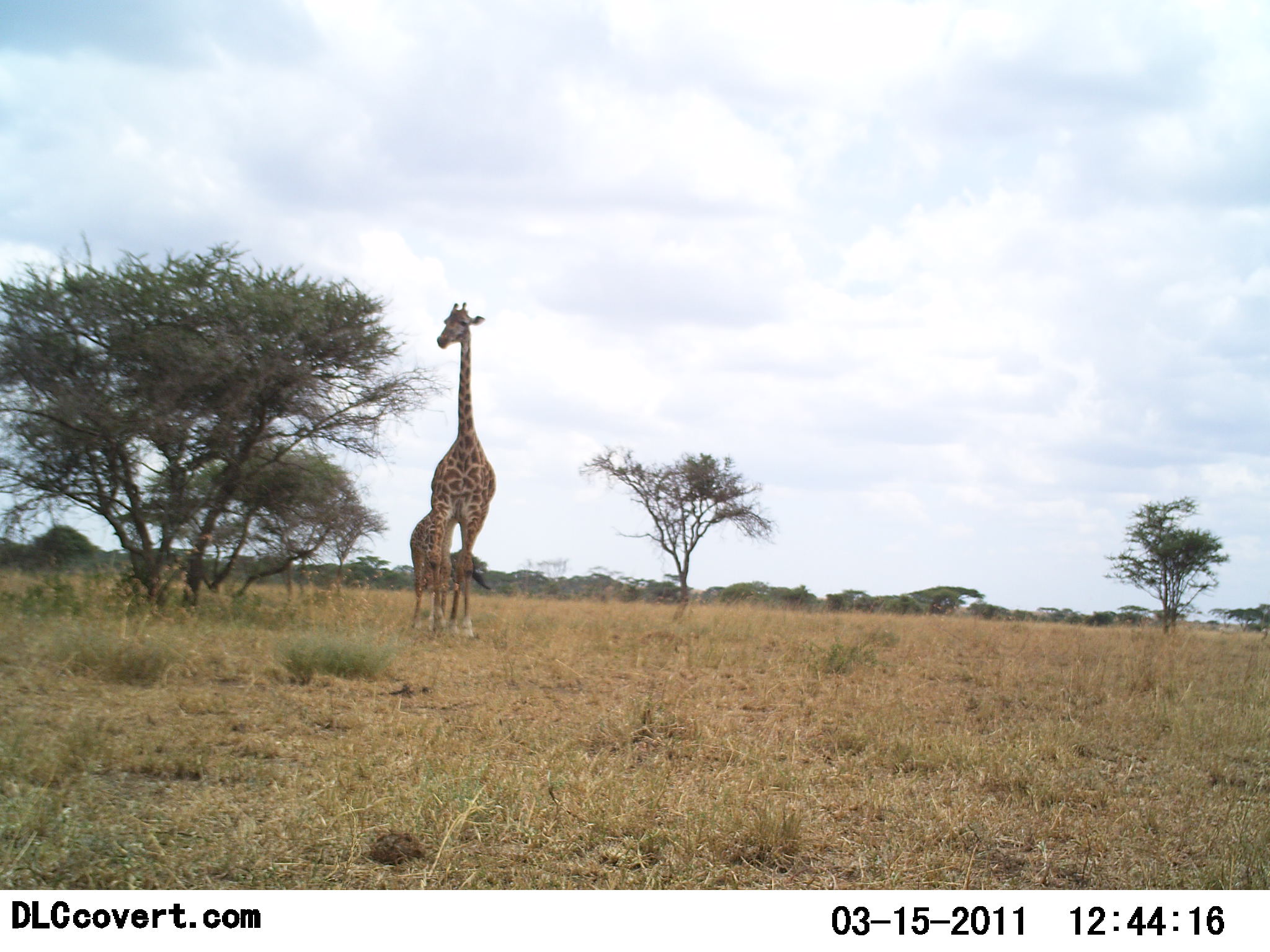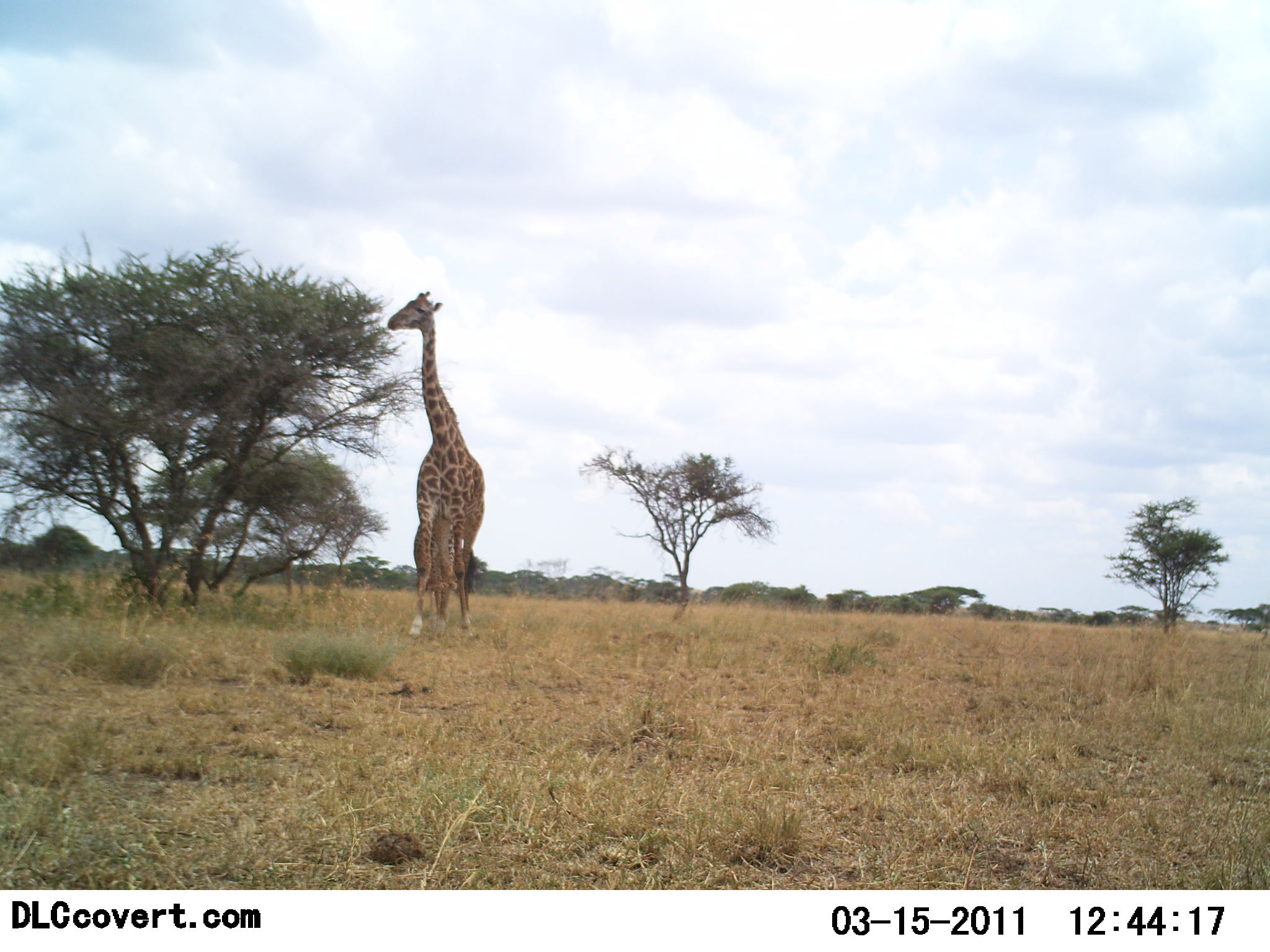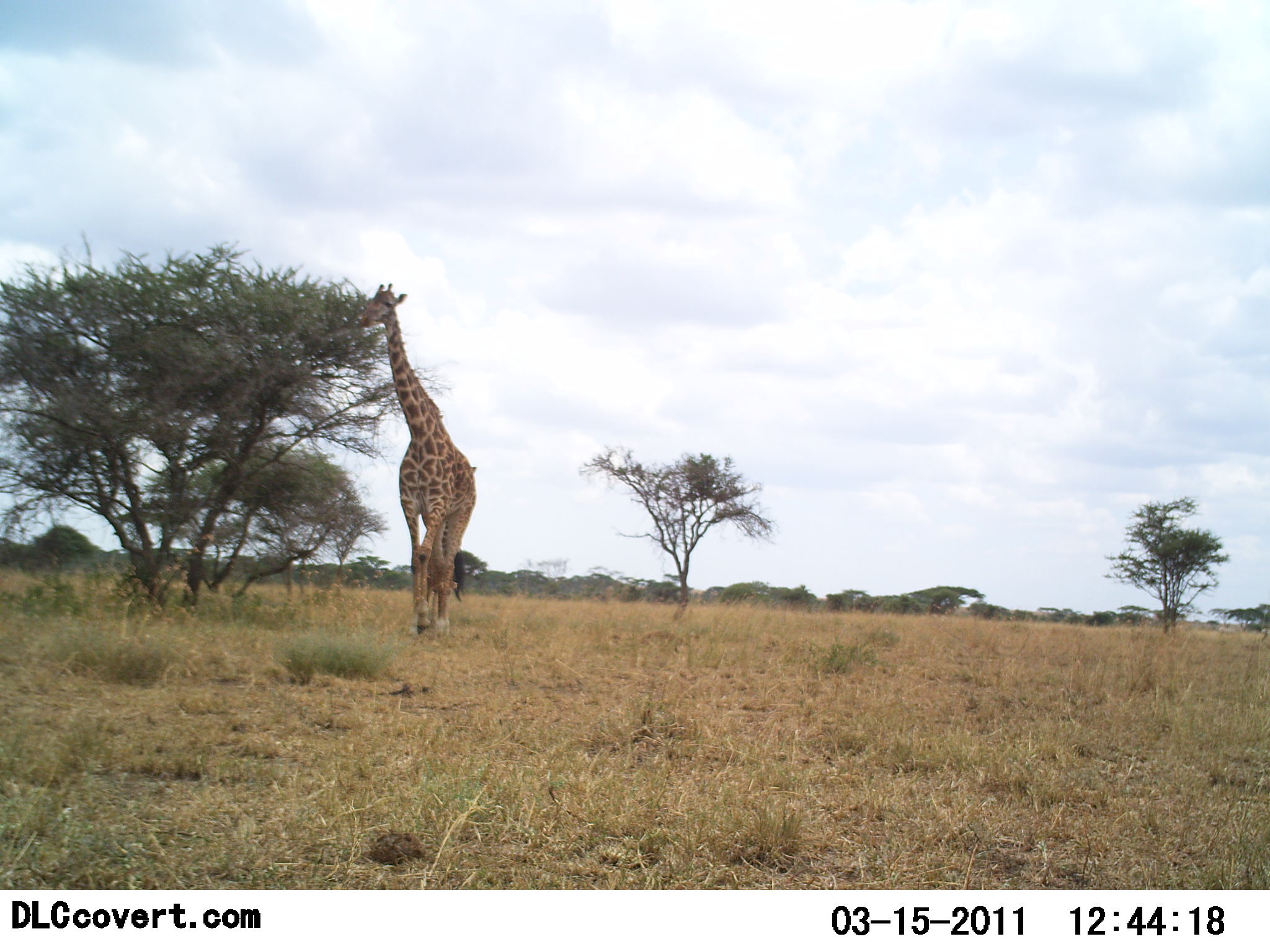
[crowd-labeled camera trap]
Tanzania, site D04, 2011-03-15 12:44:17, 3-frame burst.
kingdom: Animalia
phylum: Chordata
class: Mammalia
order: Artiodactyla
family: Giraffidae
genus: Giraffa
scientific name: Giraffa camelopardalis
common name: giraffe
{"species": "giraffe (Giraffa camelopardalis)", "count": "2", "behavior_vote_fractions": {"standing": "50%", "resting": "0%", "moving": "36%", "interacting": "7%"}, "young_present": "50%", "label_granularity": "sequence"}